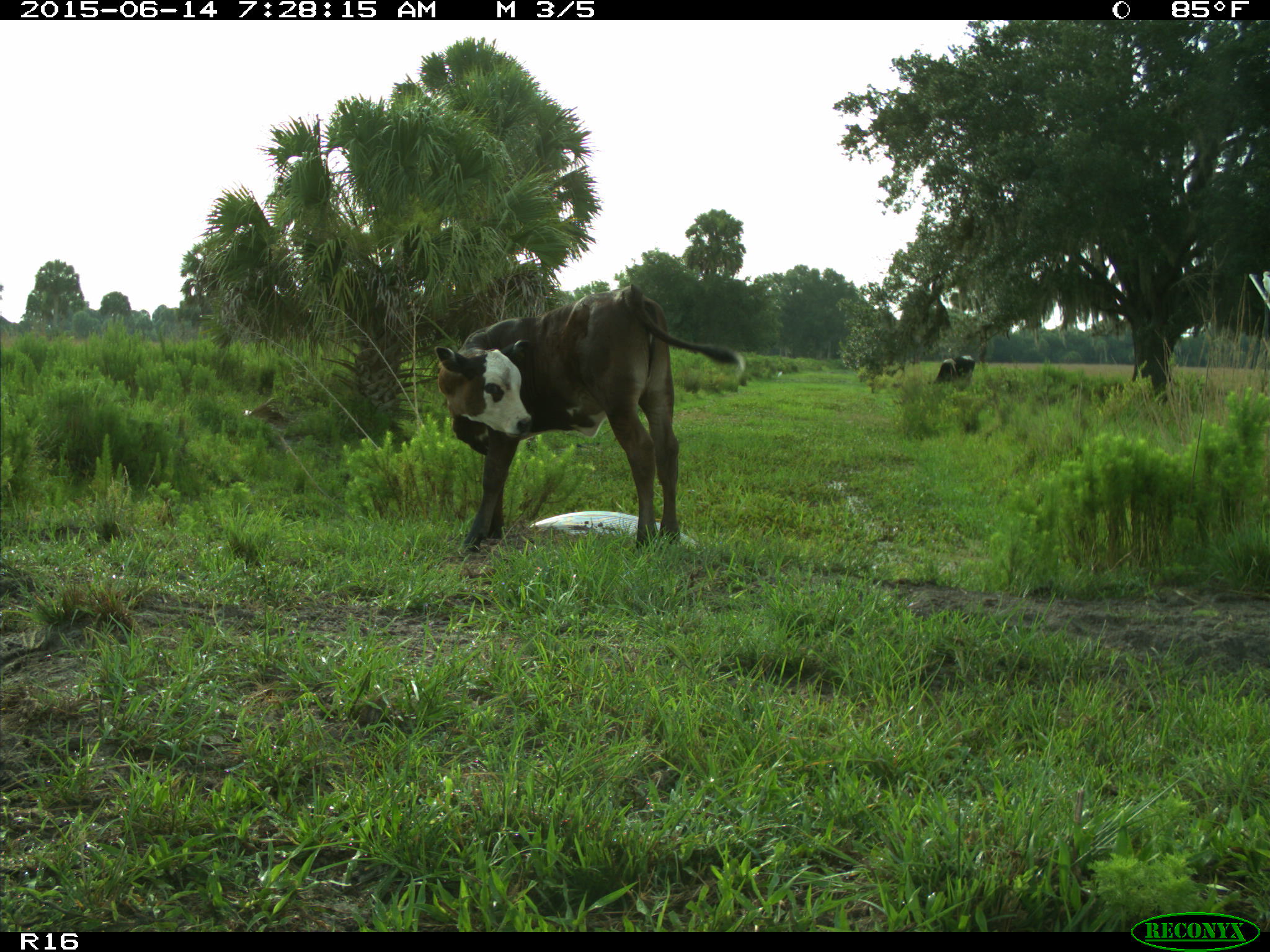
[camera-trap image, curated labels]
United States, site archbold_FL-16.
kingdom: Animalia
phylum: Chordata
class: Mammalia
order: Artiodactyla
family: Bovidae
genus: Bos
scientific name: Bos taurus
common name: domestic cow